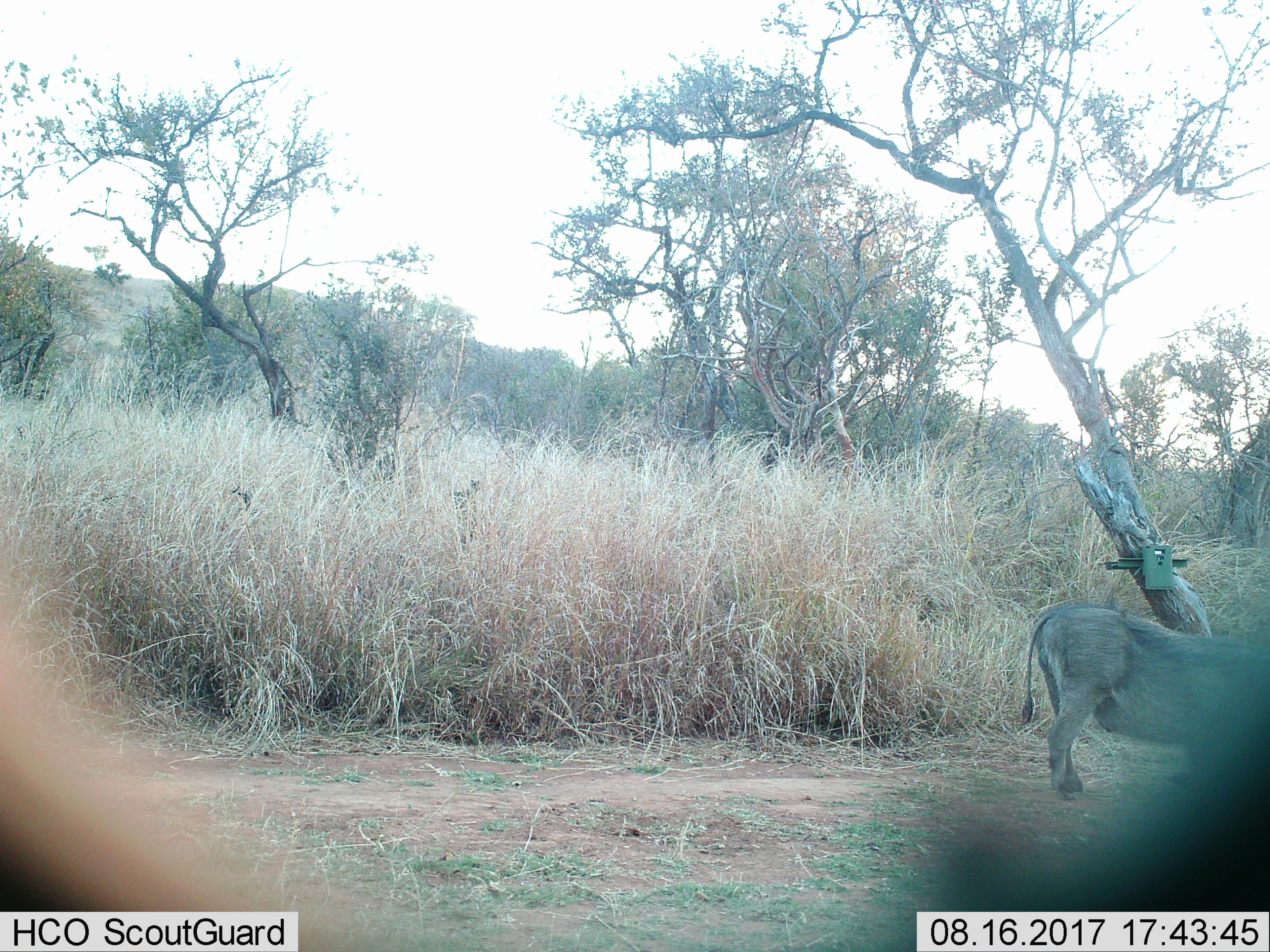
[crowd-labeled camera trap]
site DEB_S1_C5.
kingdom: Animalia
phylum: Chordata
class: Mammalia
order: Artiodactyla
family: Suidae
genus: Phacochoerus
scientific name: Phacochoerus africanus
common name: warthog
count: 1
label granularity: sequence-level